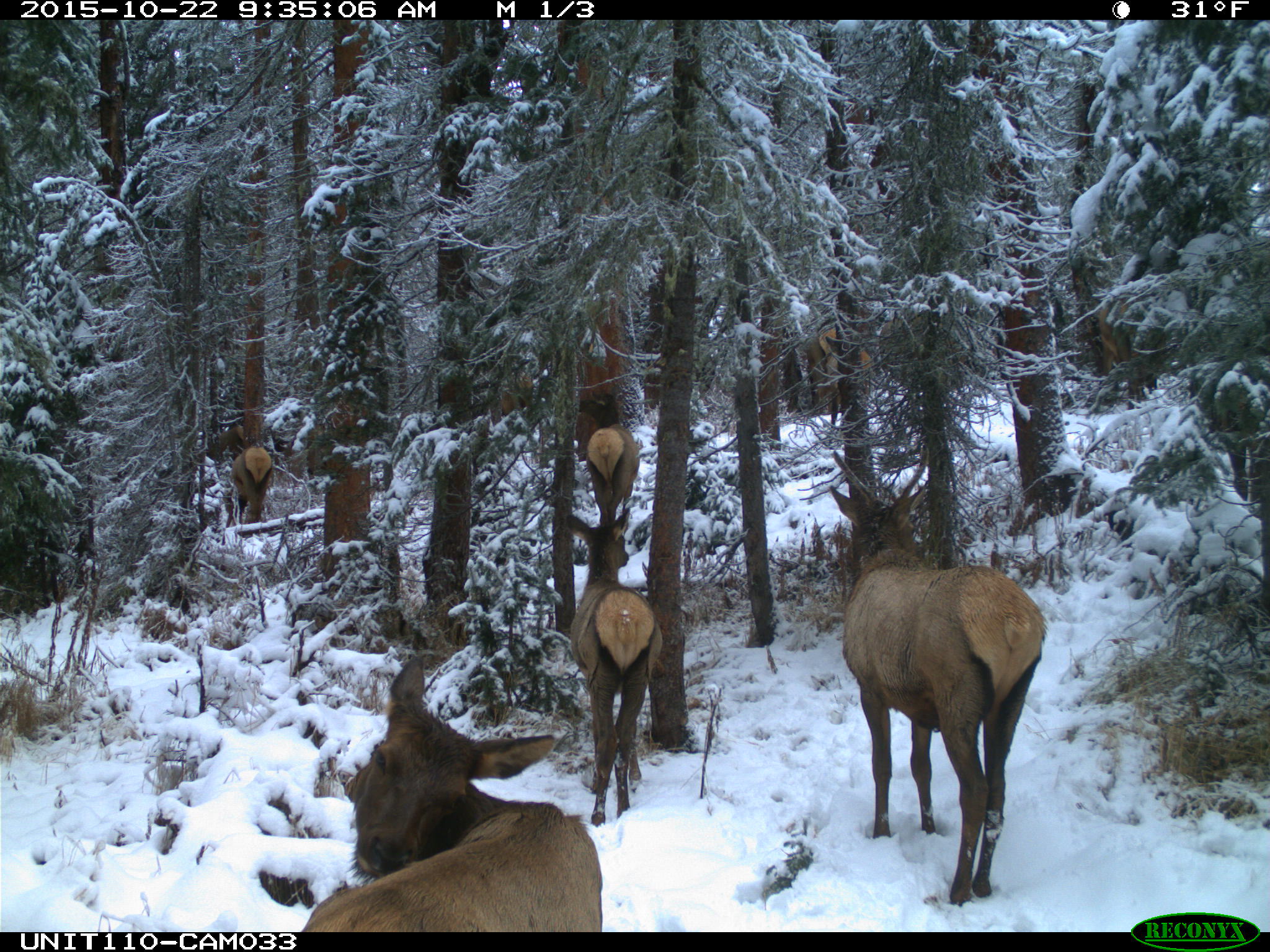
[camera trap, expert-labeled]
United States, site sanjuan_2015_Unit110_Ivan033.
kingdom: Animalia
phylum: Chordata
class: Mammalia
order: Artiodactyla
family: Cervidae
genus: Cervus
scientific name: Cervus elaphus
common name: red deer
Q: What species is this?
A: Cervus elaphus (red deer).